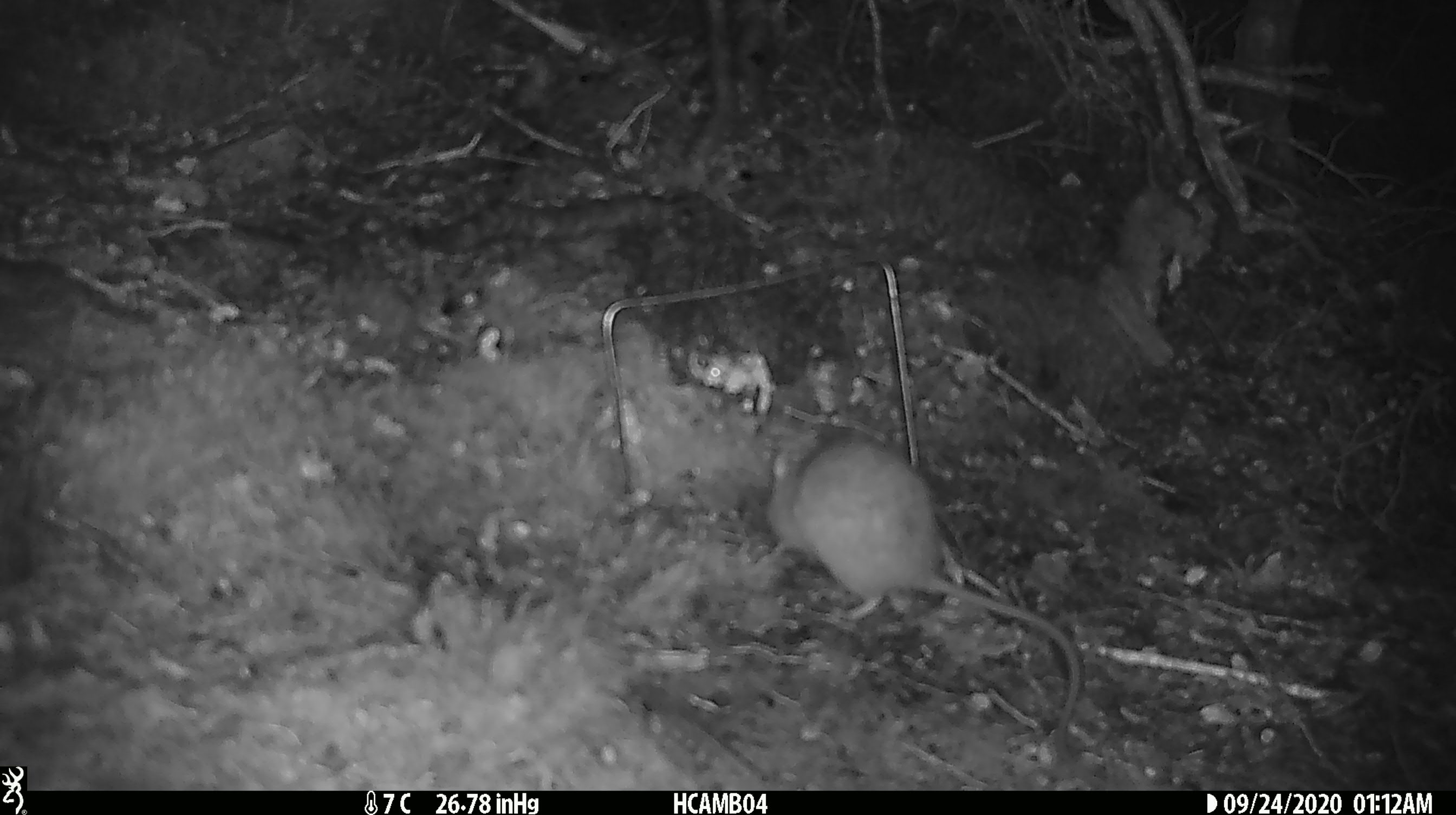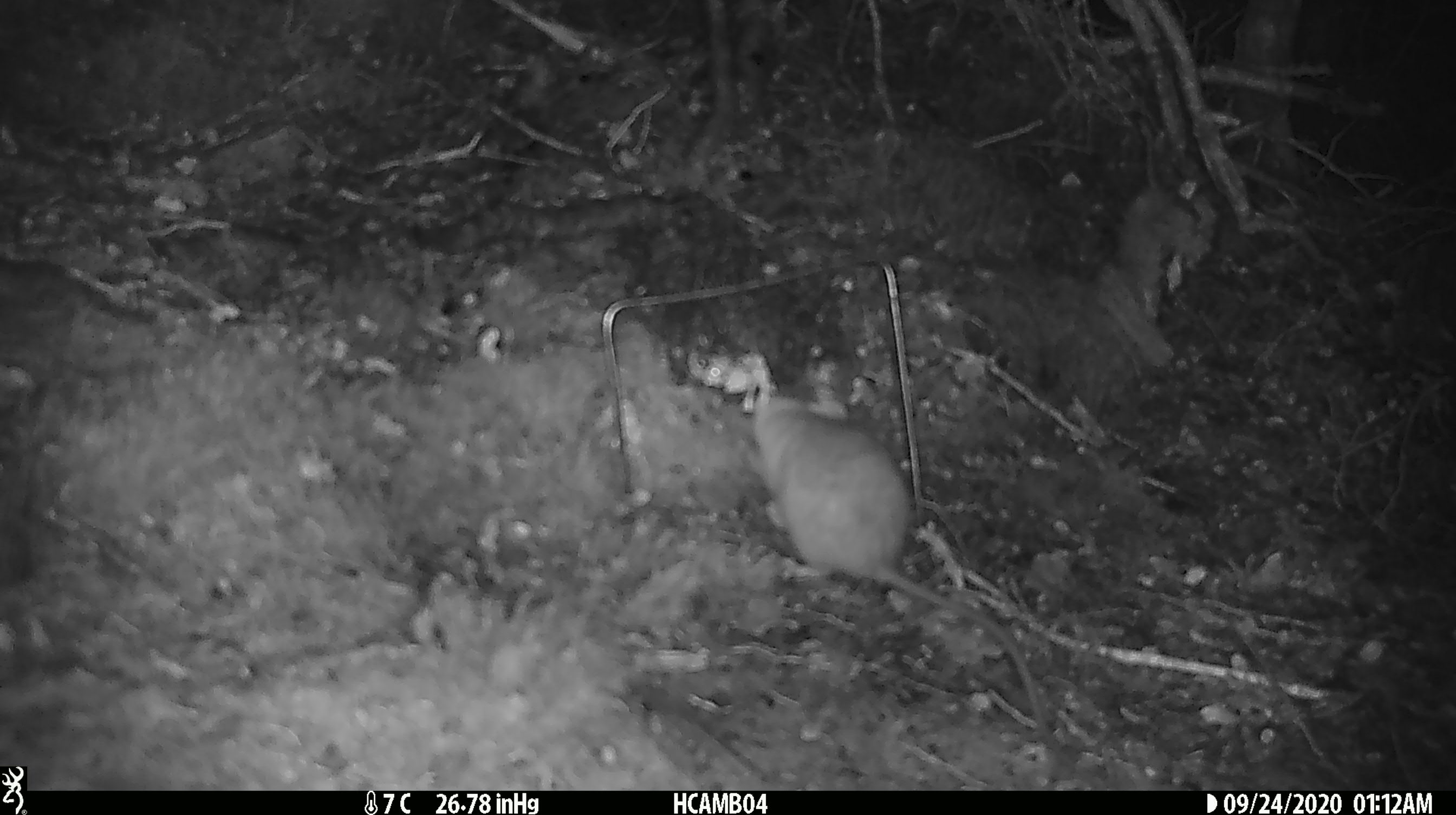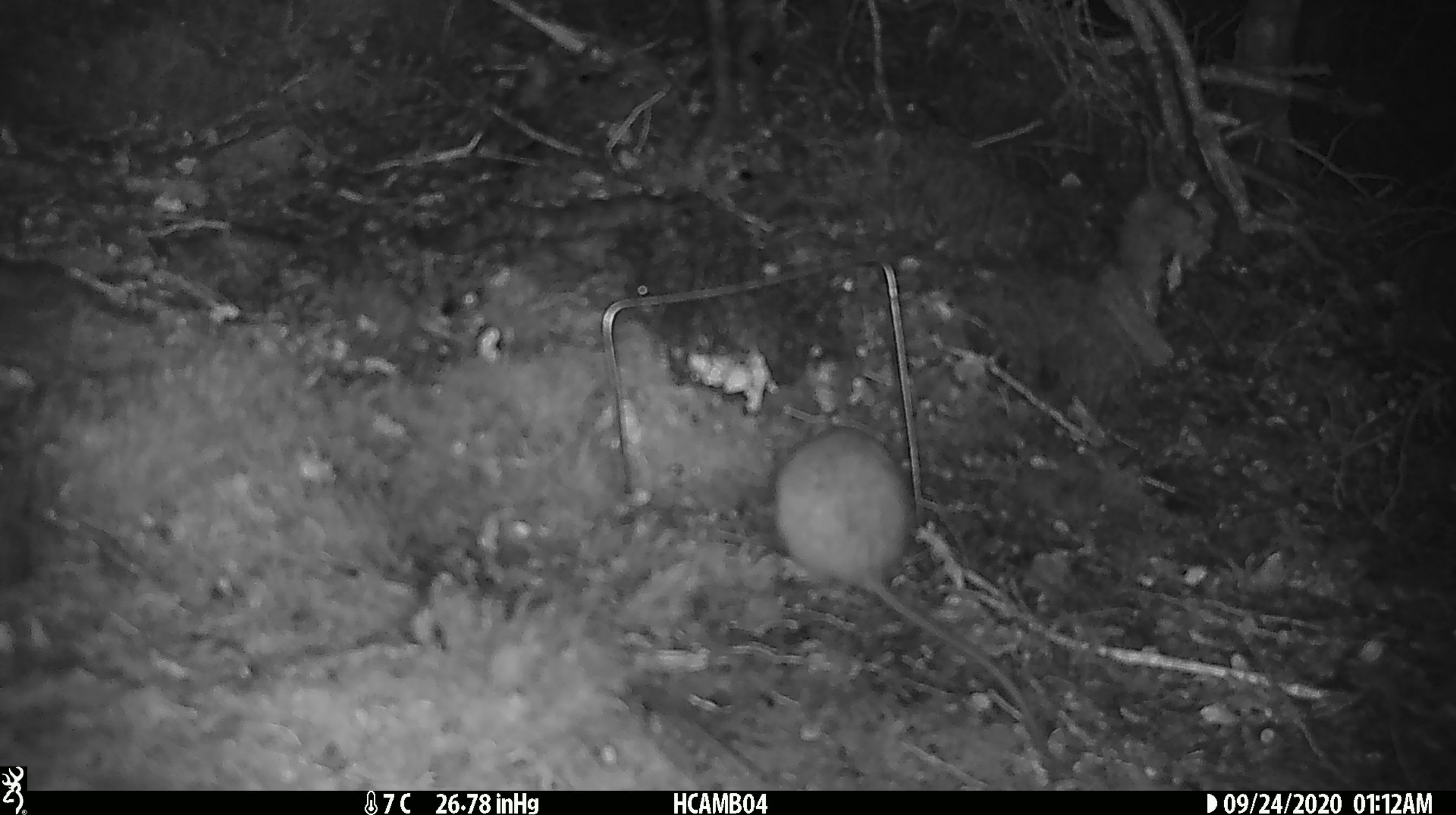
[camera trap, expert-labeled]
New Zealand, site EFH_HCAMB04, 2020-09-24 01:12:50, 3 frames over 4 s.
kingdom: Animalia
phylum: Chordata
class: Mammalia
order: Rodentia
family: Muridae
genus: Rattus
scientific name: Rattus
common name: rat